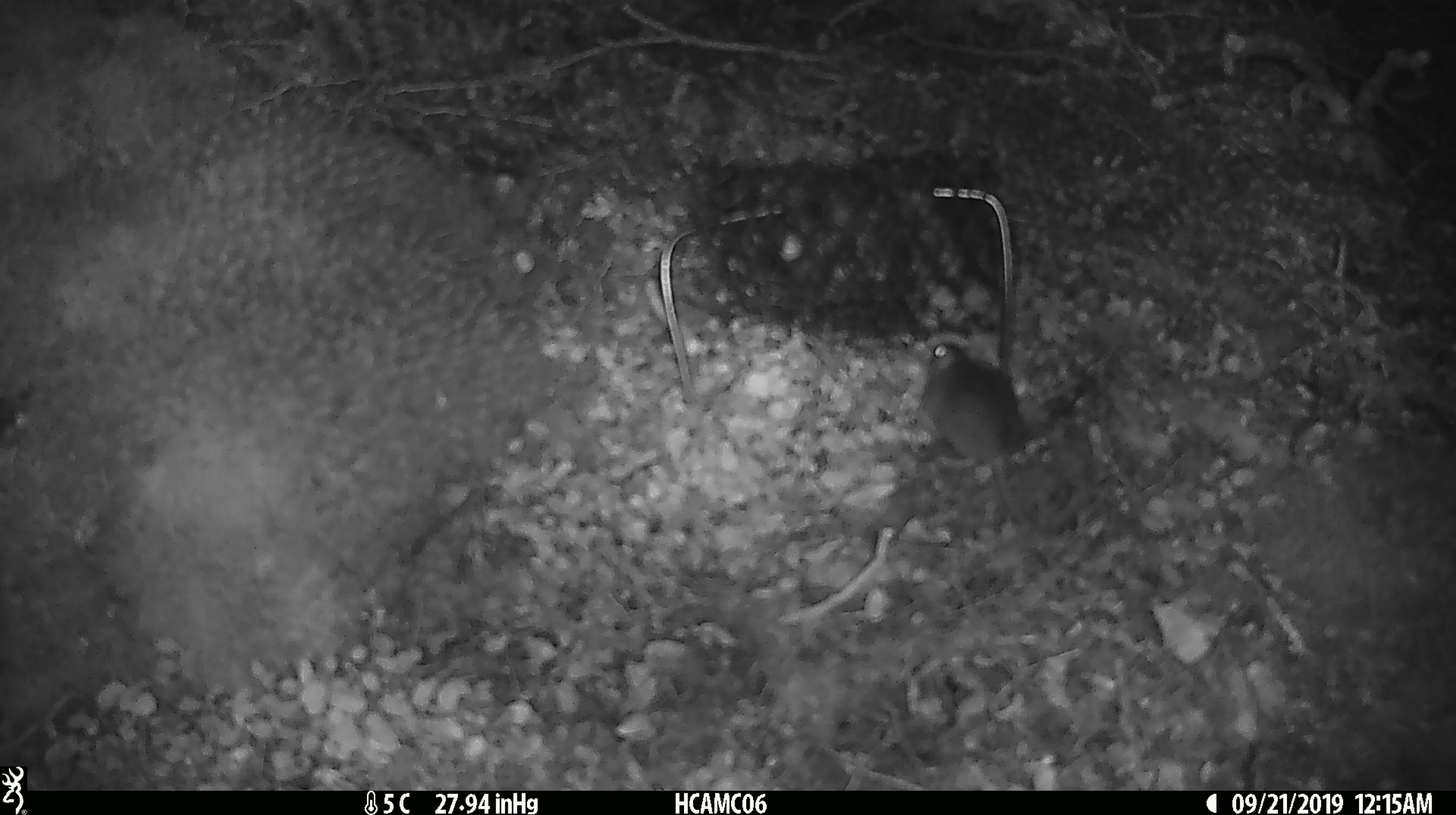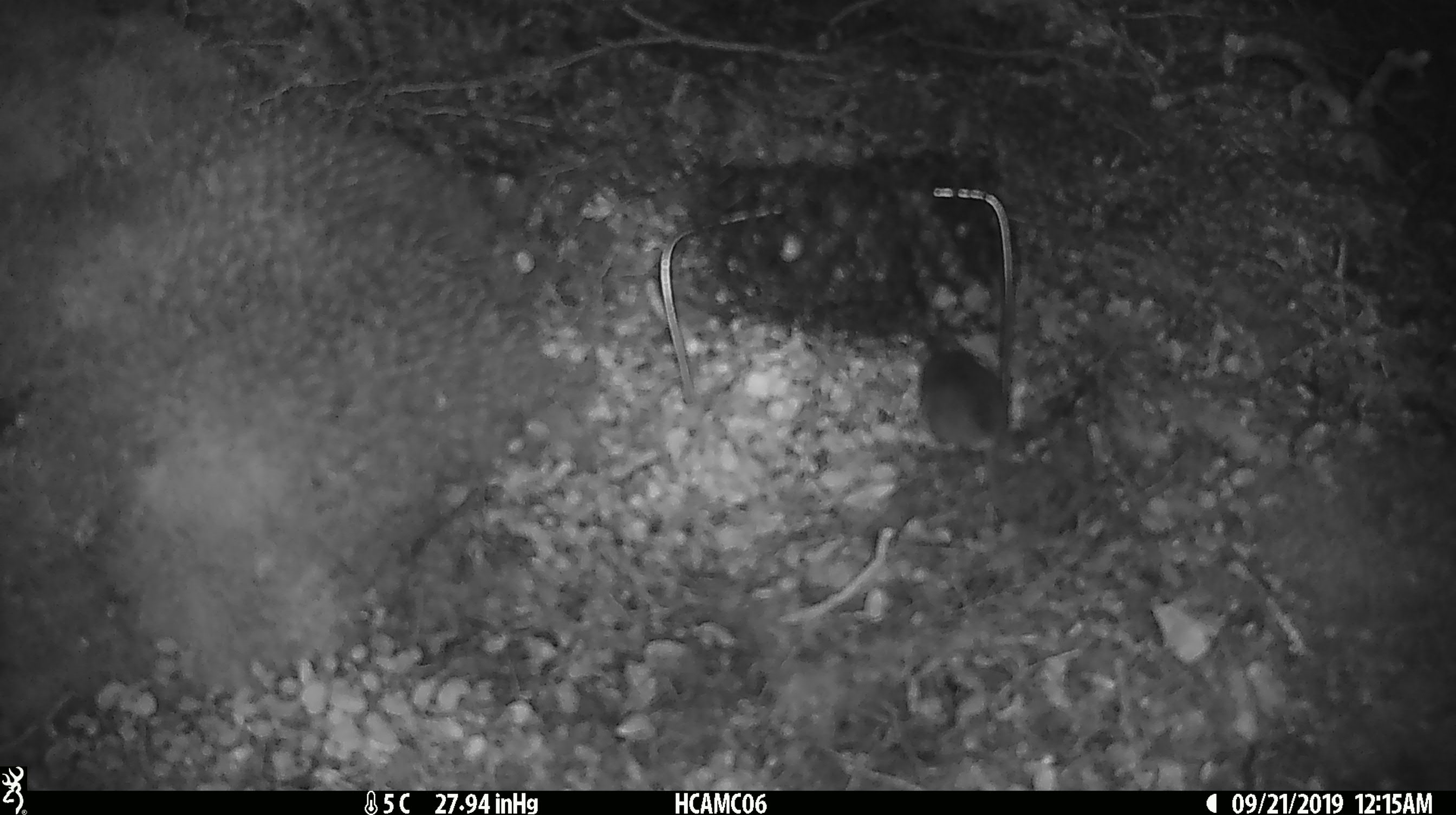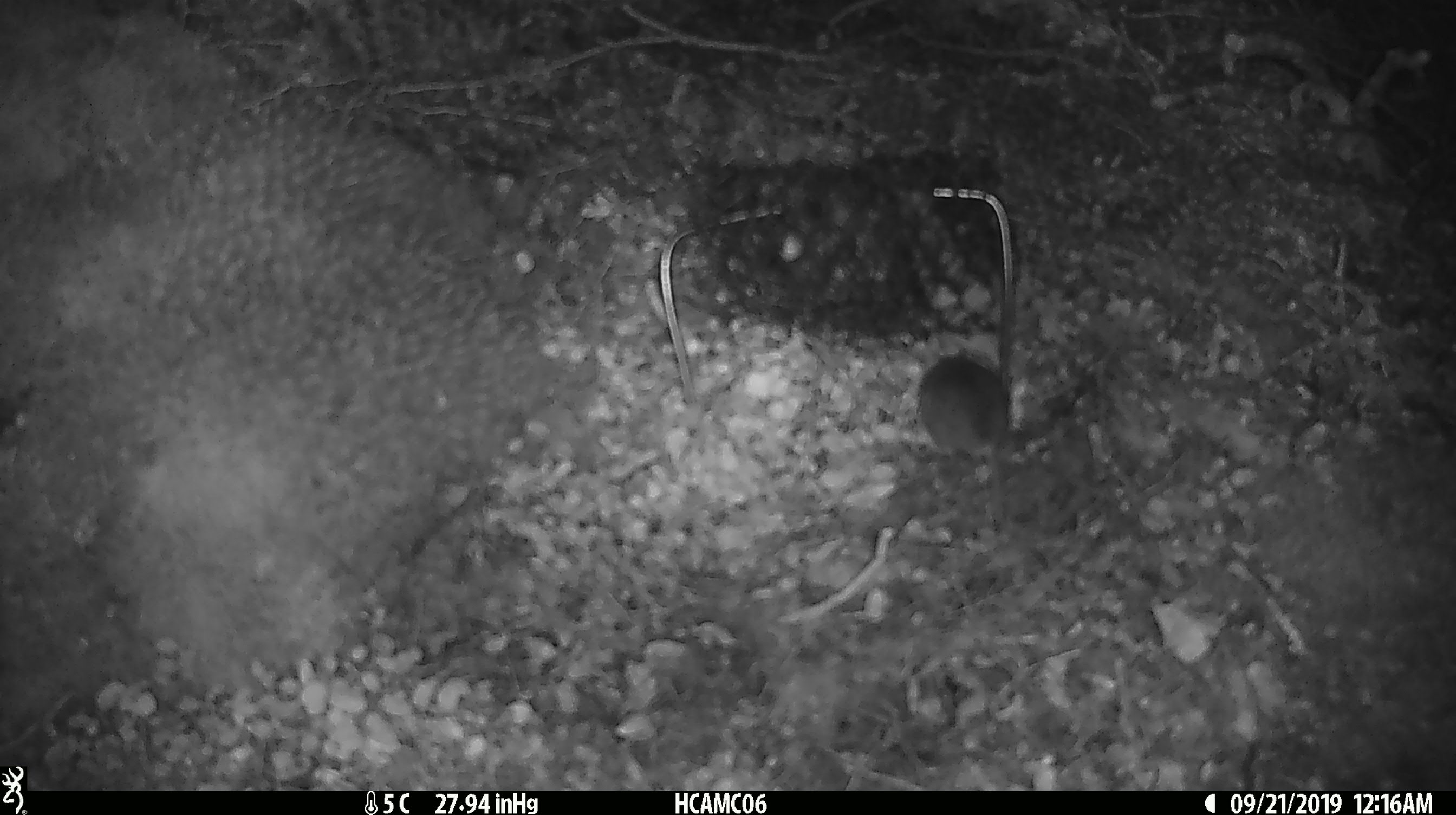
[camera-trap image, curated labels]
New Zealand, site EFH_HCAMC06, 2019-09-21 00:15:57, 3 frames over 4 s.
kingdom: Animalia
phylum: Chordata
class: Mammalia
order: Rodentia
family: Muridae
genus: Mus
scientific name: Mus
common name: mouse